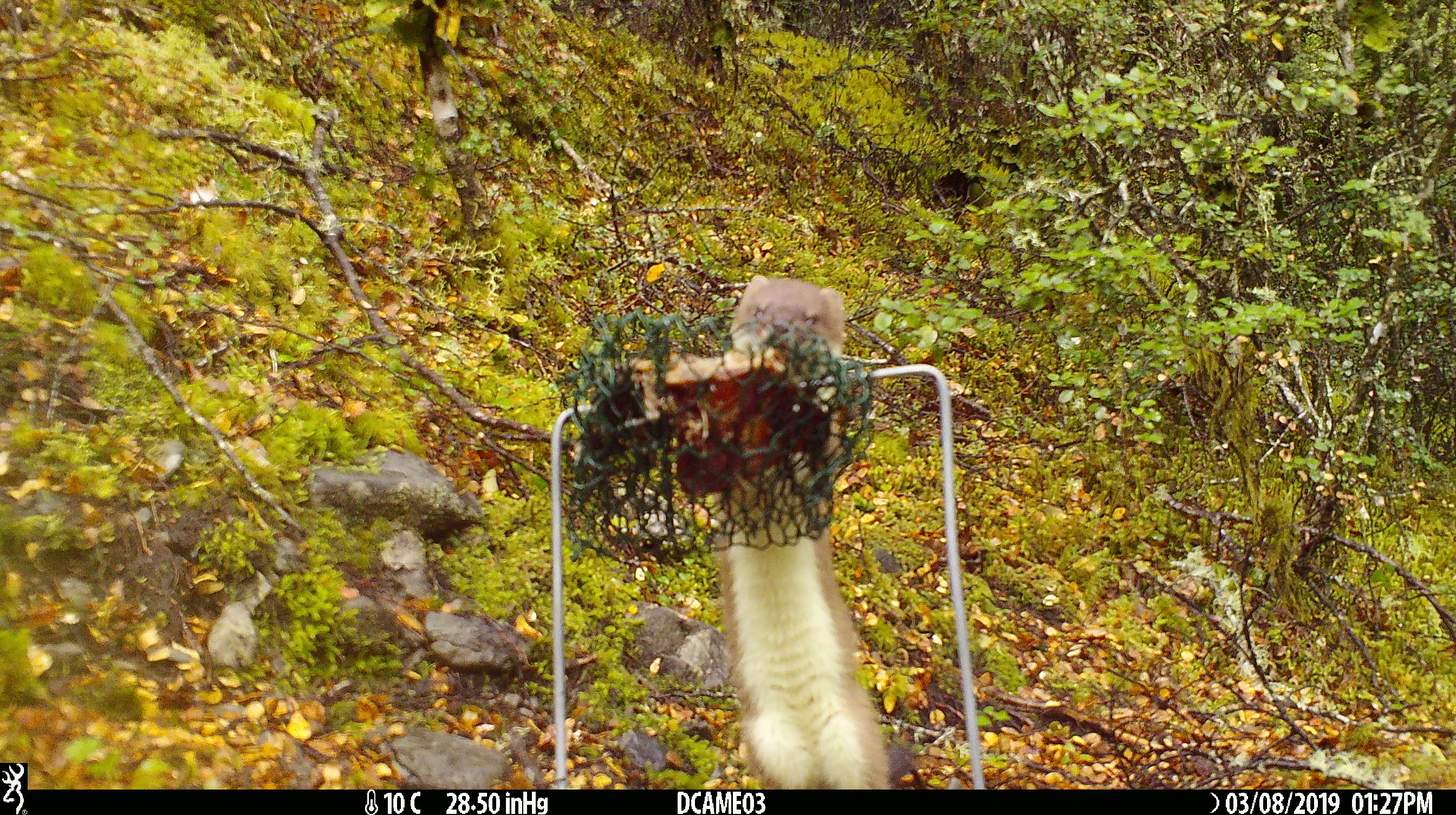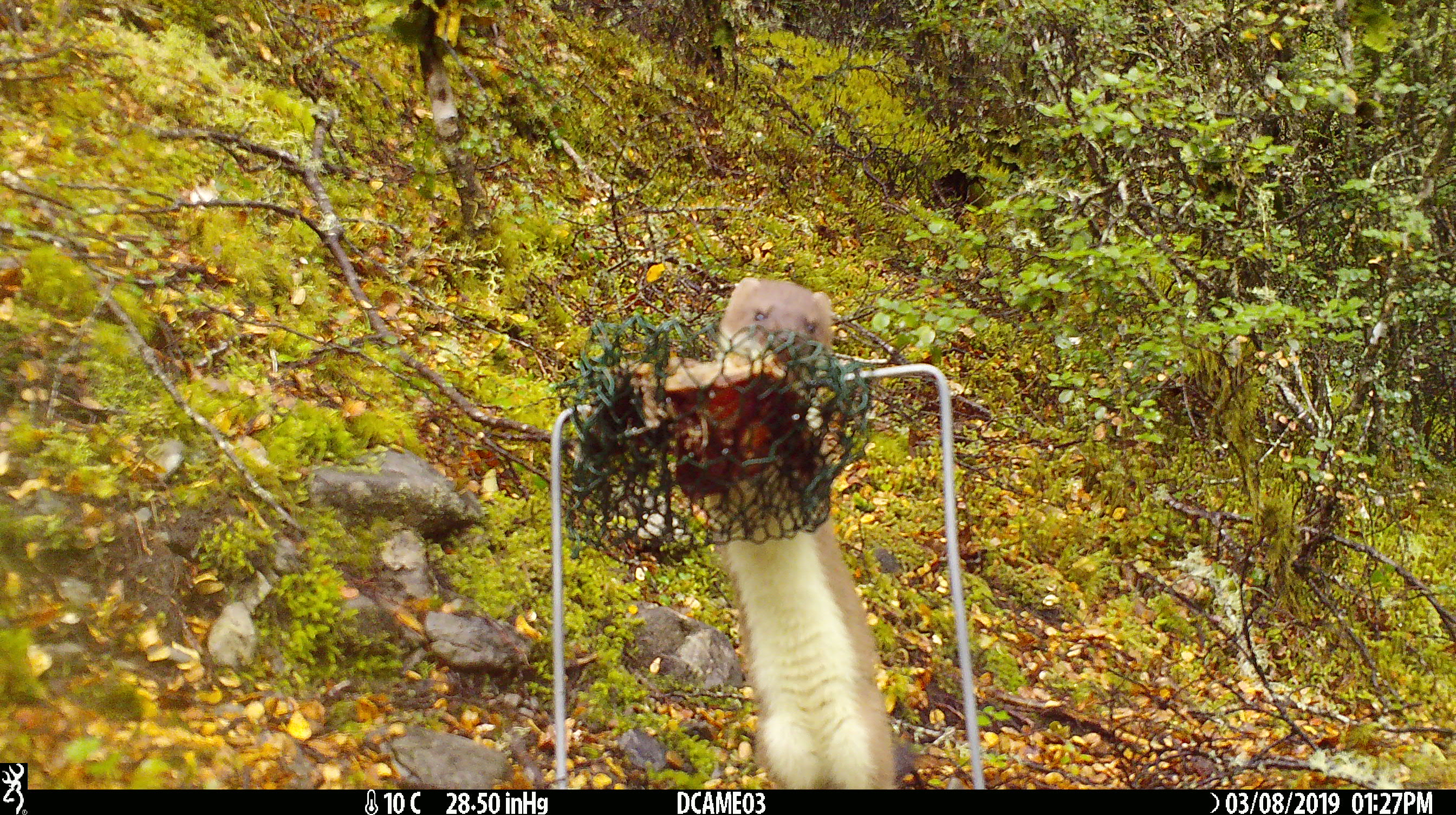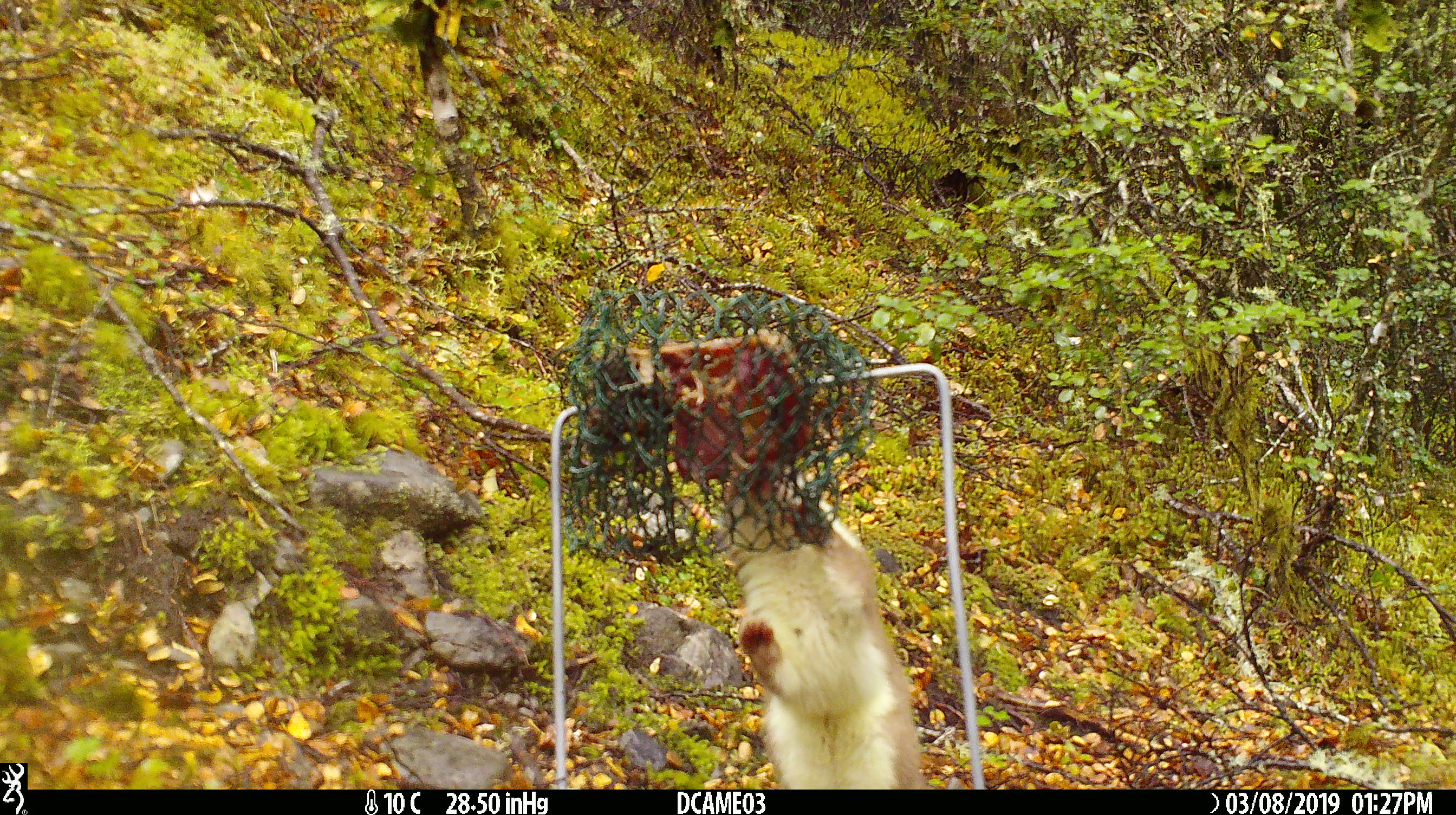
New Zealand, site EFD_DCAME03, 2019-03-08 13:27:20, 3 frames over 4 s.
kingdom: Animalia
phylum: Chordata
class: Mammalia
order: Carnivora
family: Mustelidae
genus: Mustela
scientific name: Mustela erminea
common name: stoat